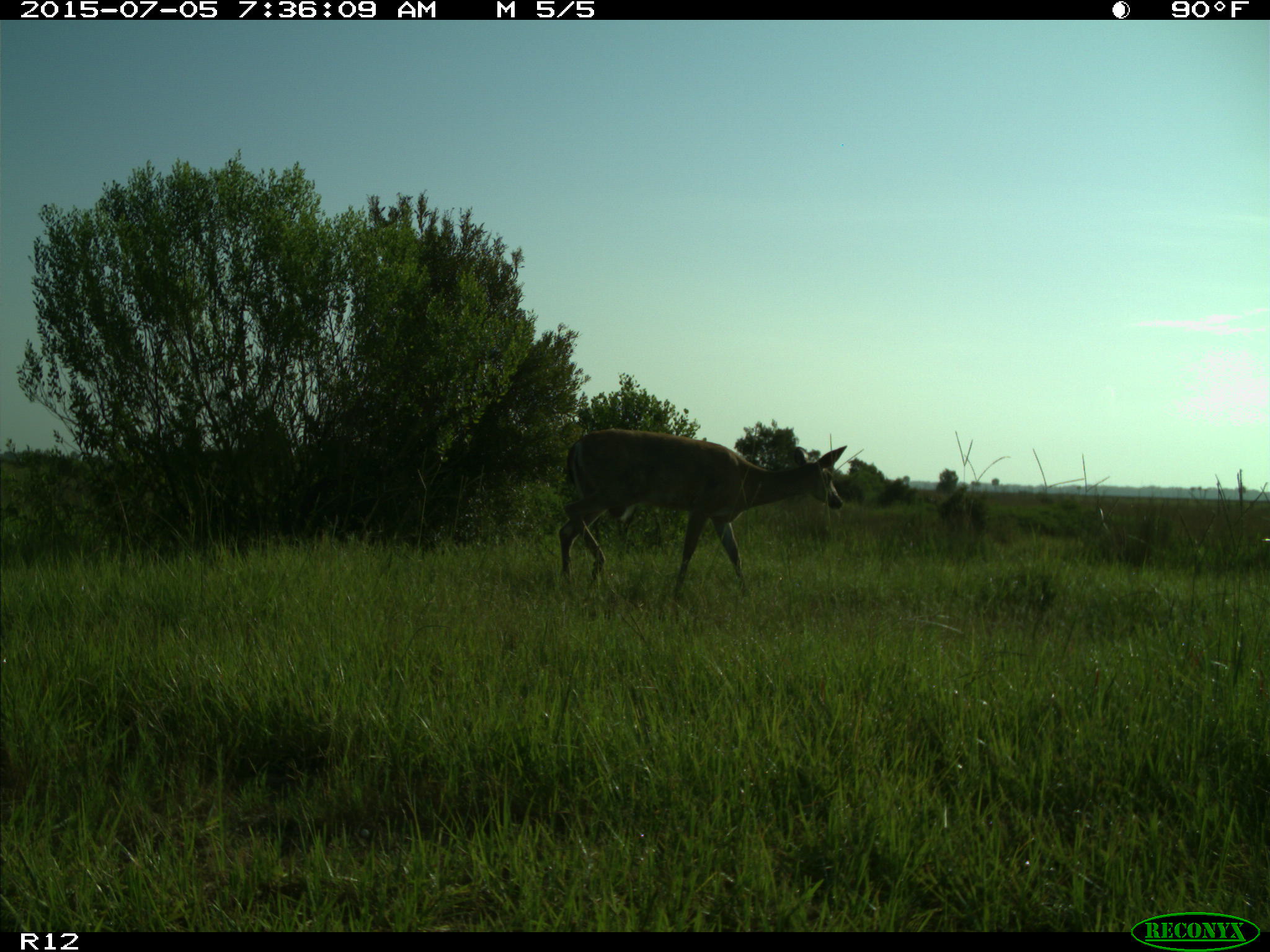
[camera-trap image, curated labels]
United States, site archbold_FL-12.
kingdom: Animalia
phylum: Chordata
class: Mammalia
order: Artiodactyla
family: Cervidae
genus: Odocoileus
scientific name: Odocoileus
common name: deer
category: unidentified deer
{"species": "unidentified deer (deer) (Odocoileus)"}